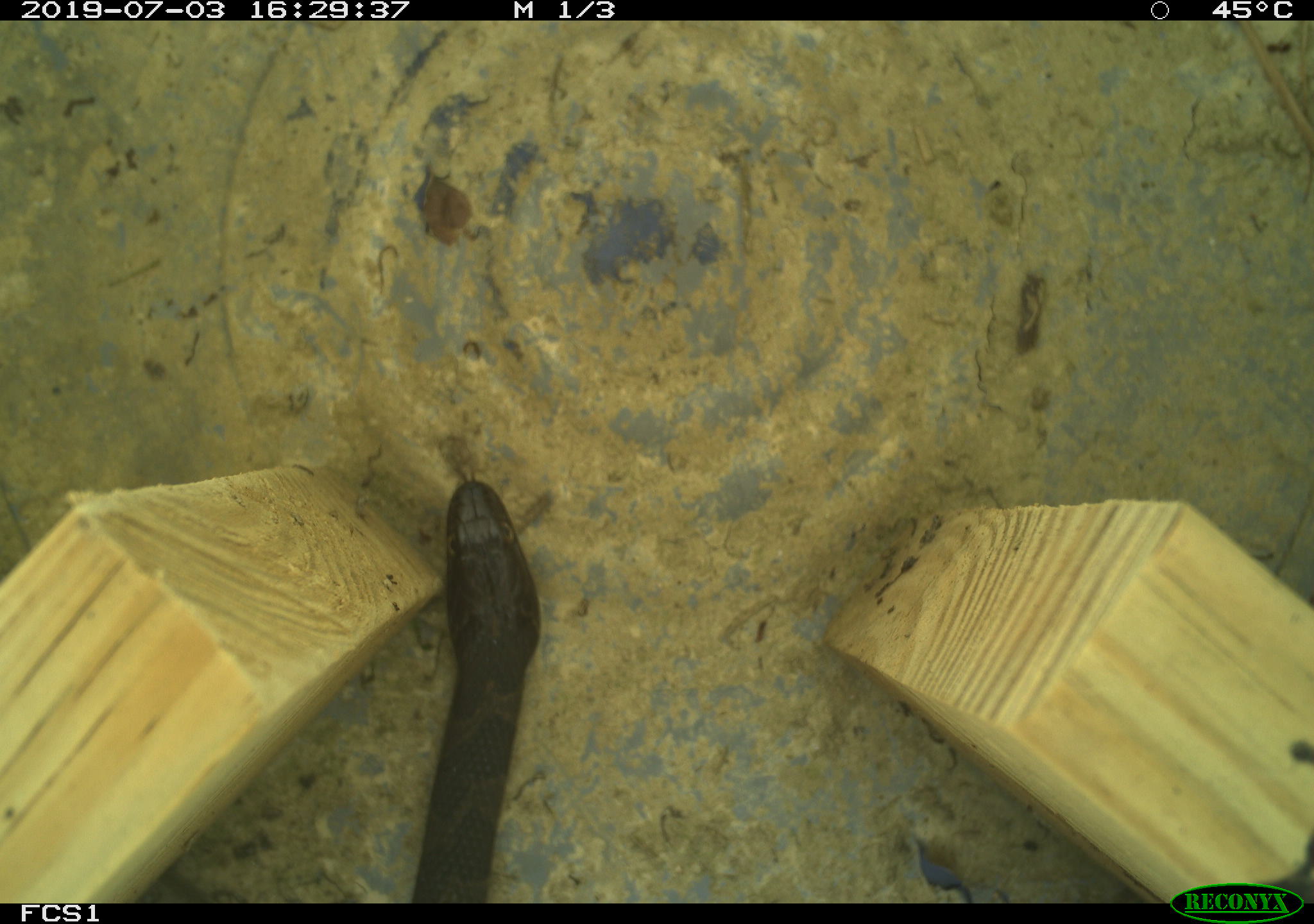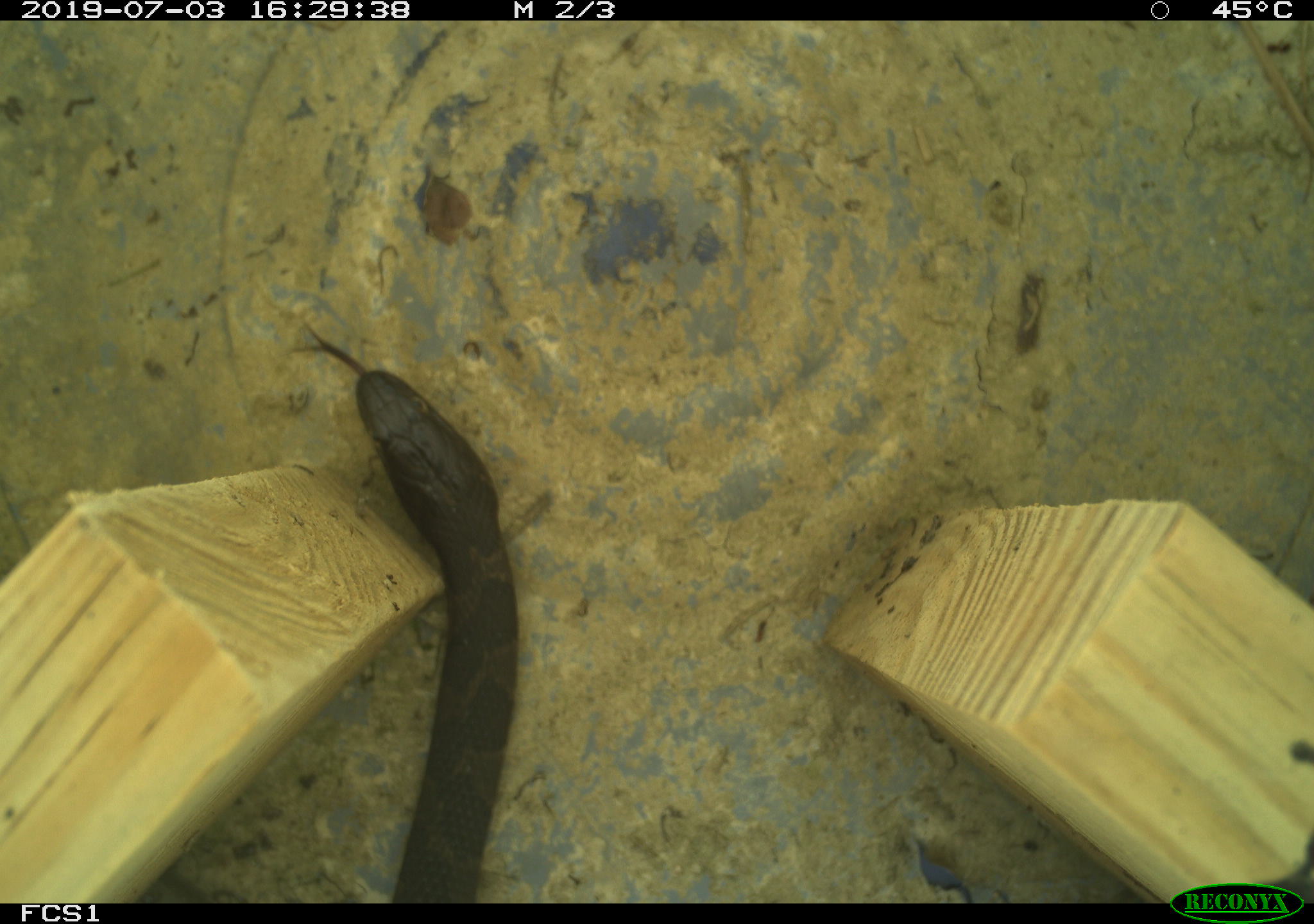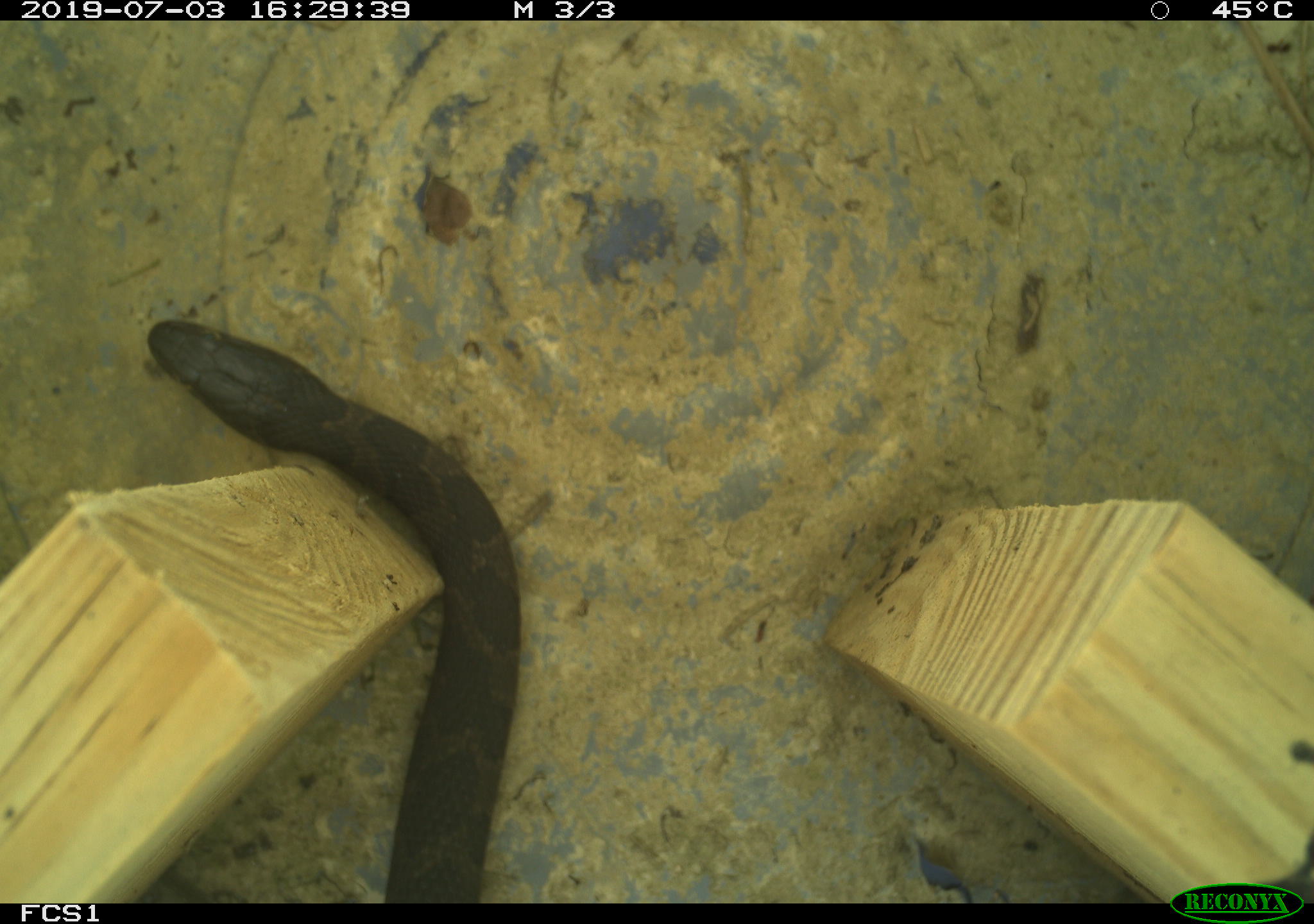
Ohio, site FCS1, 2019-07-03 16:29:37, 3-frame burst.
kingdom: Animalia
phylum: Chordata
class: Reptilia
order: Squamata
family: Colubridae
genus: Nerodia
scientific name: Nerodia sipedon sipedon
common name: northern watersnake